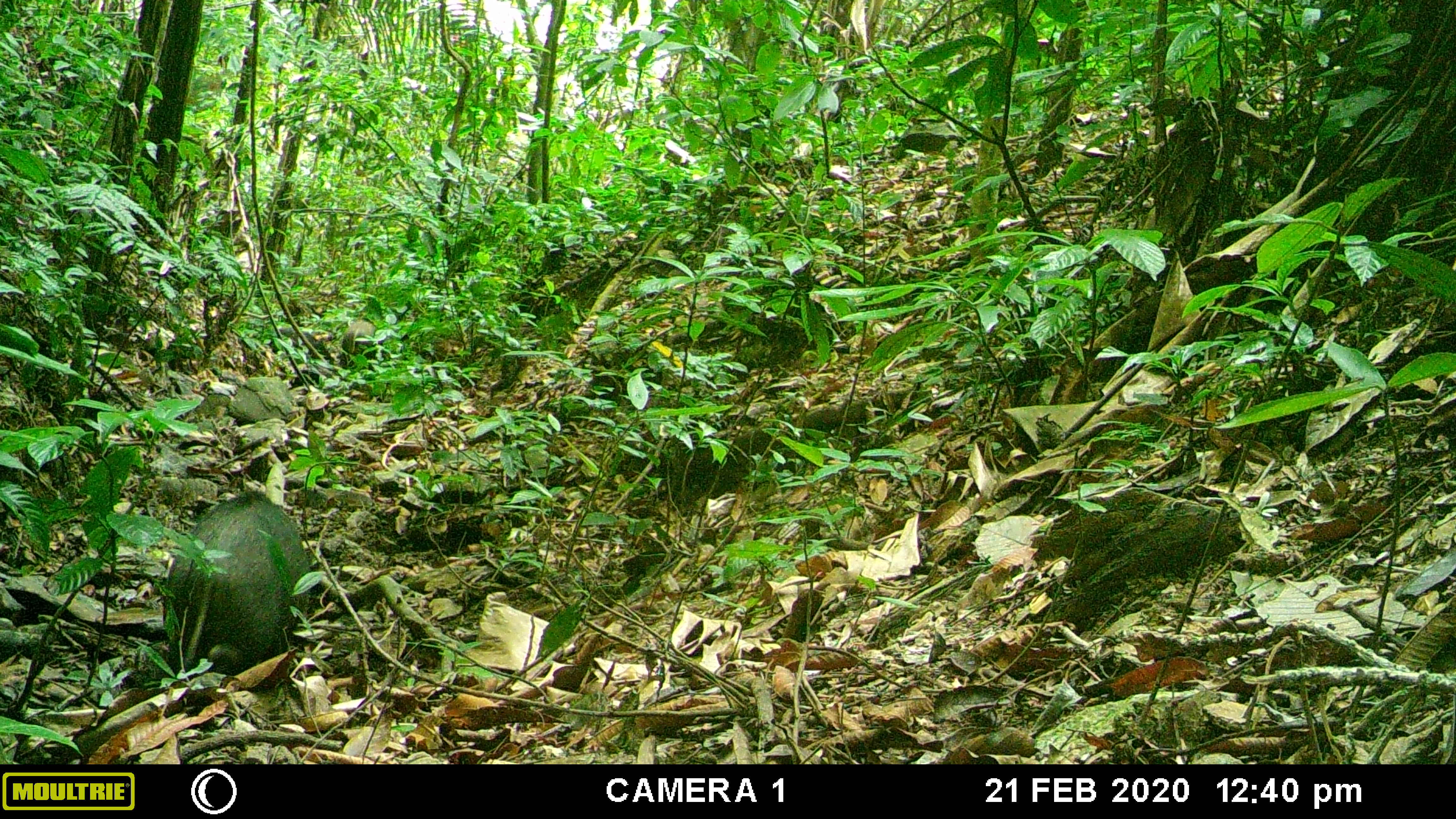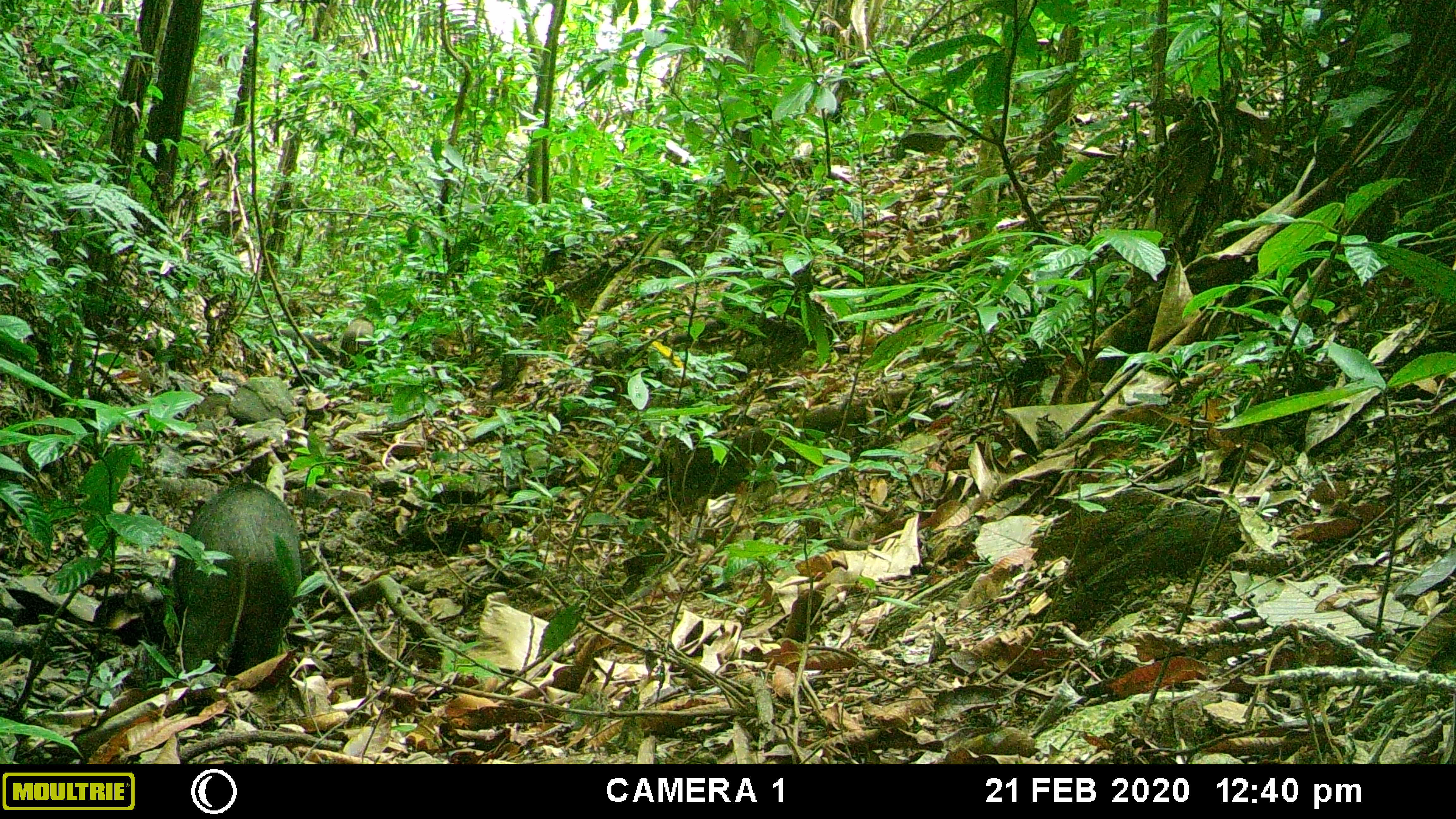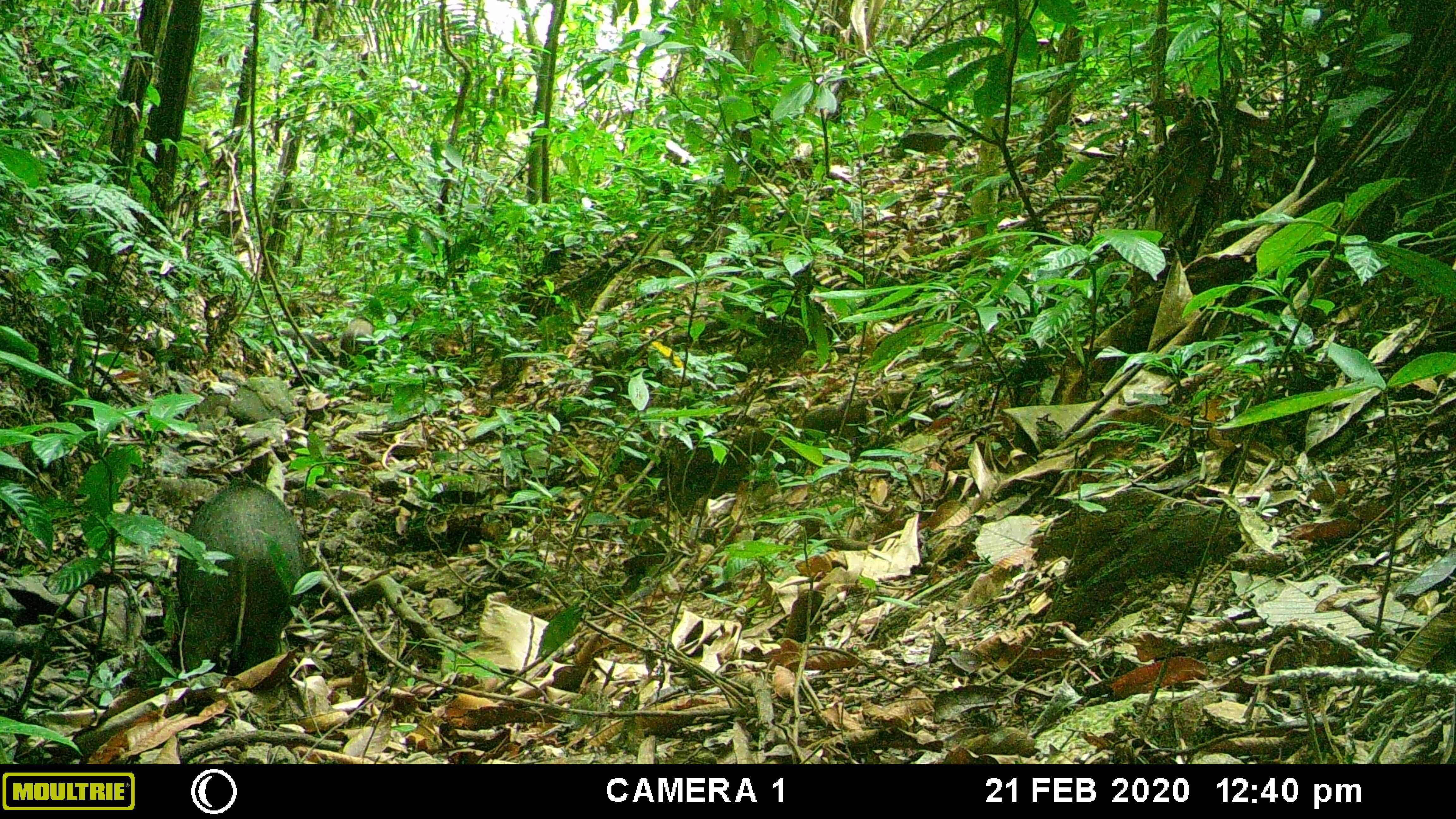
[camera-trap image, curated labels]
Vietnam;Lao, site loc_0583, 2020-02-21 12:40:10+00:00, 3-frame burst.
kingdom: Animalia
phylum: Chordata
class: Mammalia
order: Artiodactyla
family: Suidae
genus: Sus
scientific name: Sus scrofa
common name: eurasian wild pig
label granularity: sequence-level